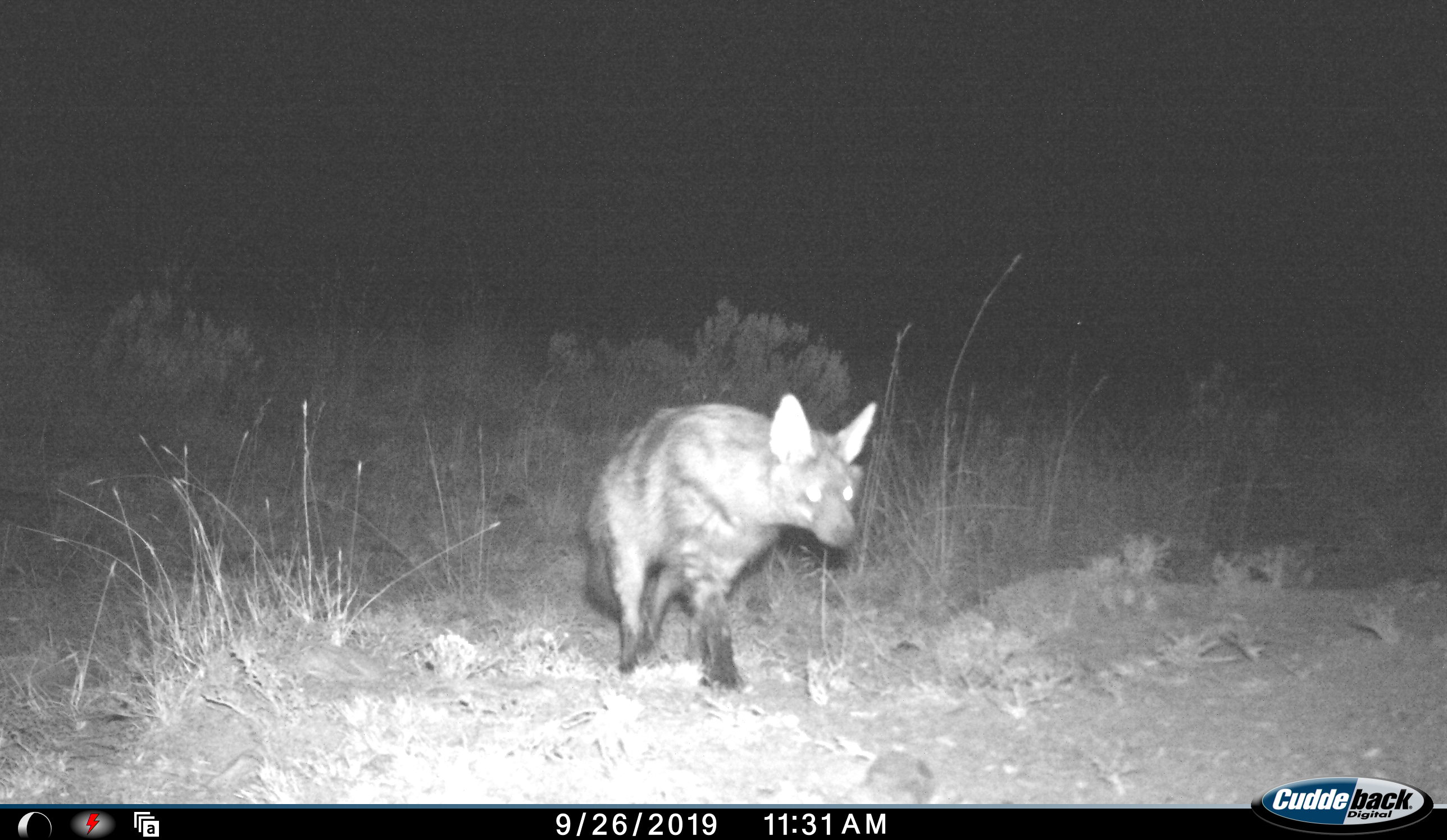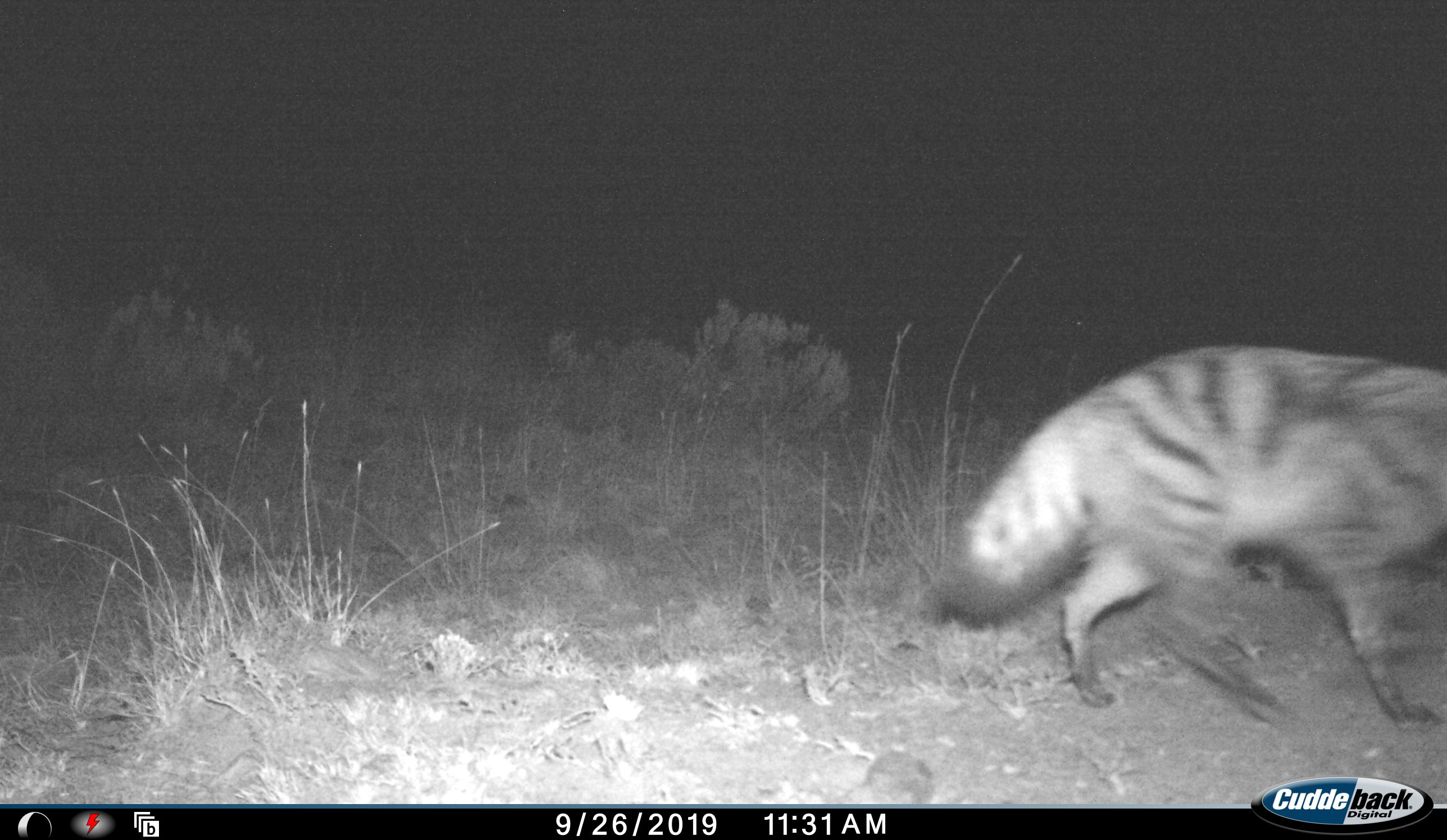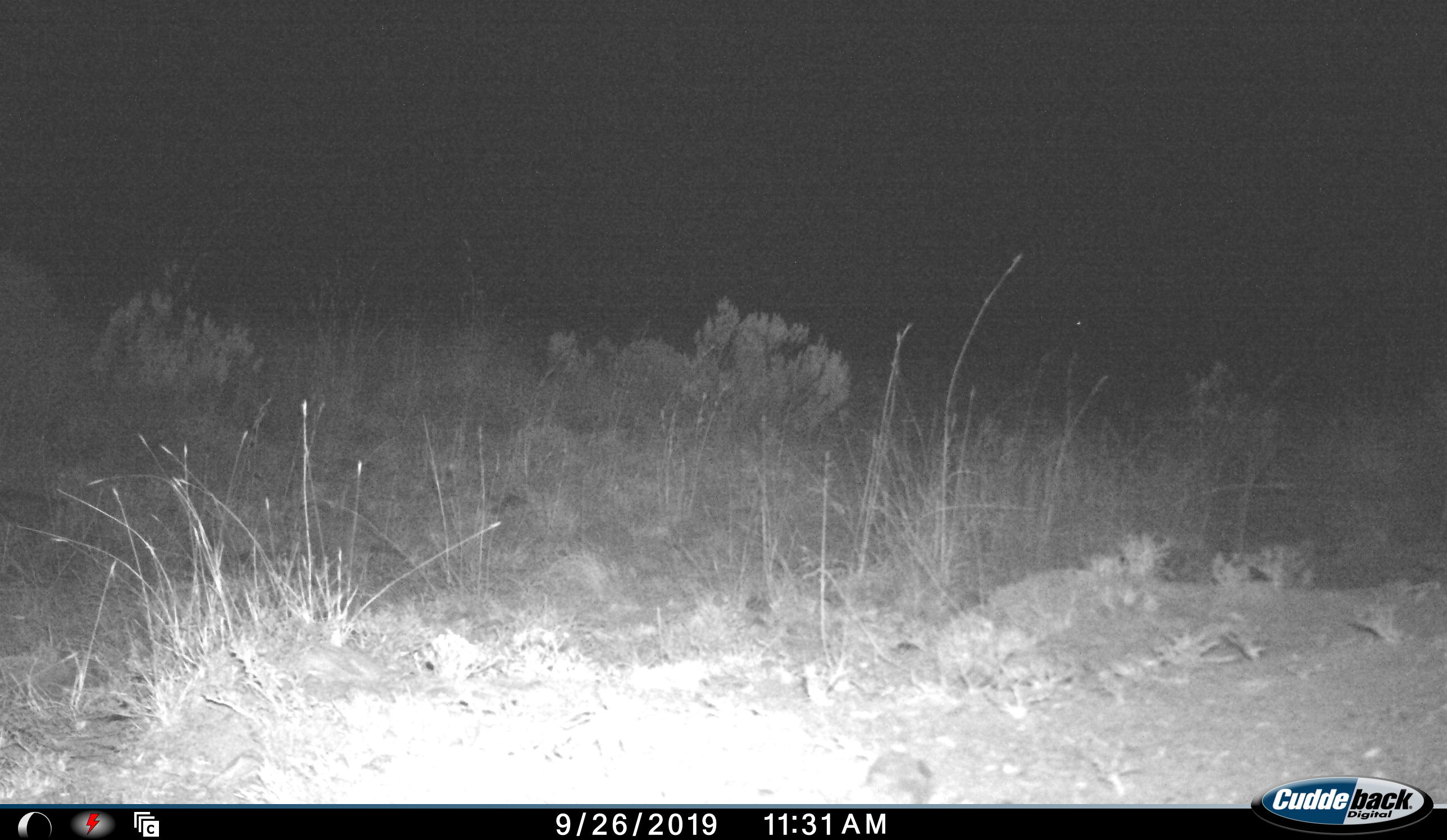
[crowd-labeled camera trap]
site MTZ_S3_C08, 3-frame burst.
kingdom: Animalia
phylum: Chordata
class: Mammalia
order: Carnivora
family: Hyaenidae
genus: Proteles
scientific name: Proteles cristatus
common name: aardwolf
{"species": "aardwolf (Proteles cristatus)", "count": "1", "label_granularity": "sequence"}